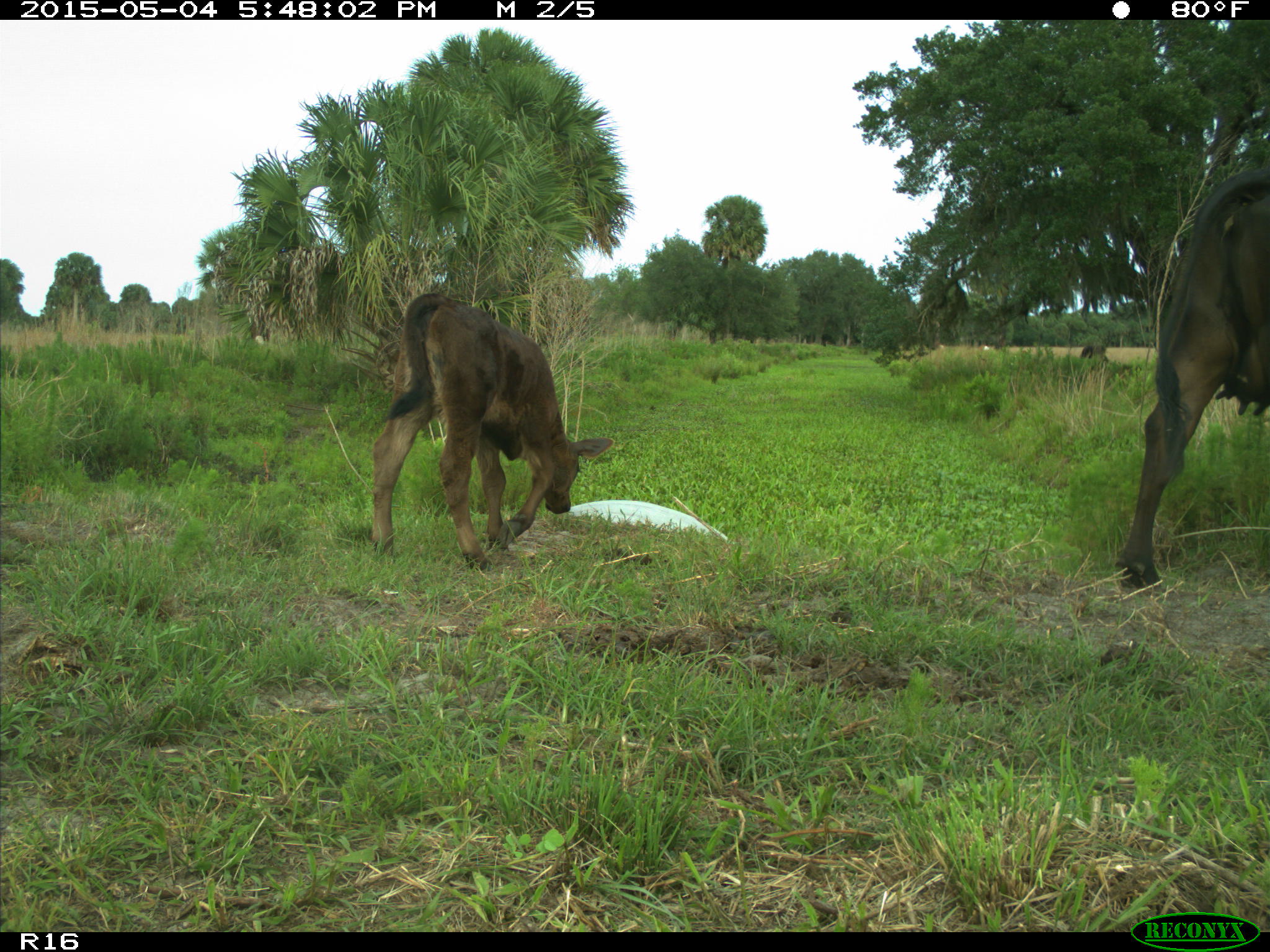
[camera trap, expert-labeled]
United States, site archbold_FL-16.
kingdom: Animalia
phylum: Chordata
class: Mammalia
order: Artiodactyla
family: Bovidae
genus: Bos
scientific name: Bos taurus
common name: domestic cow